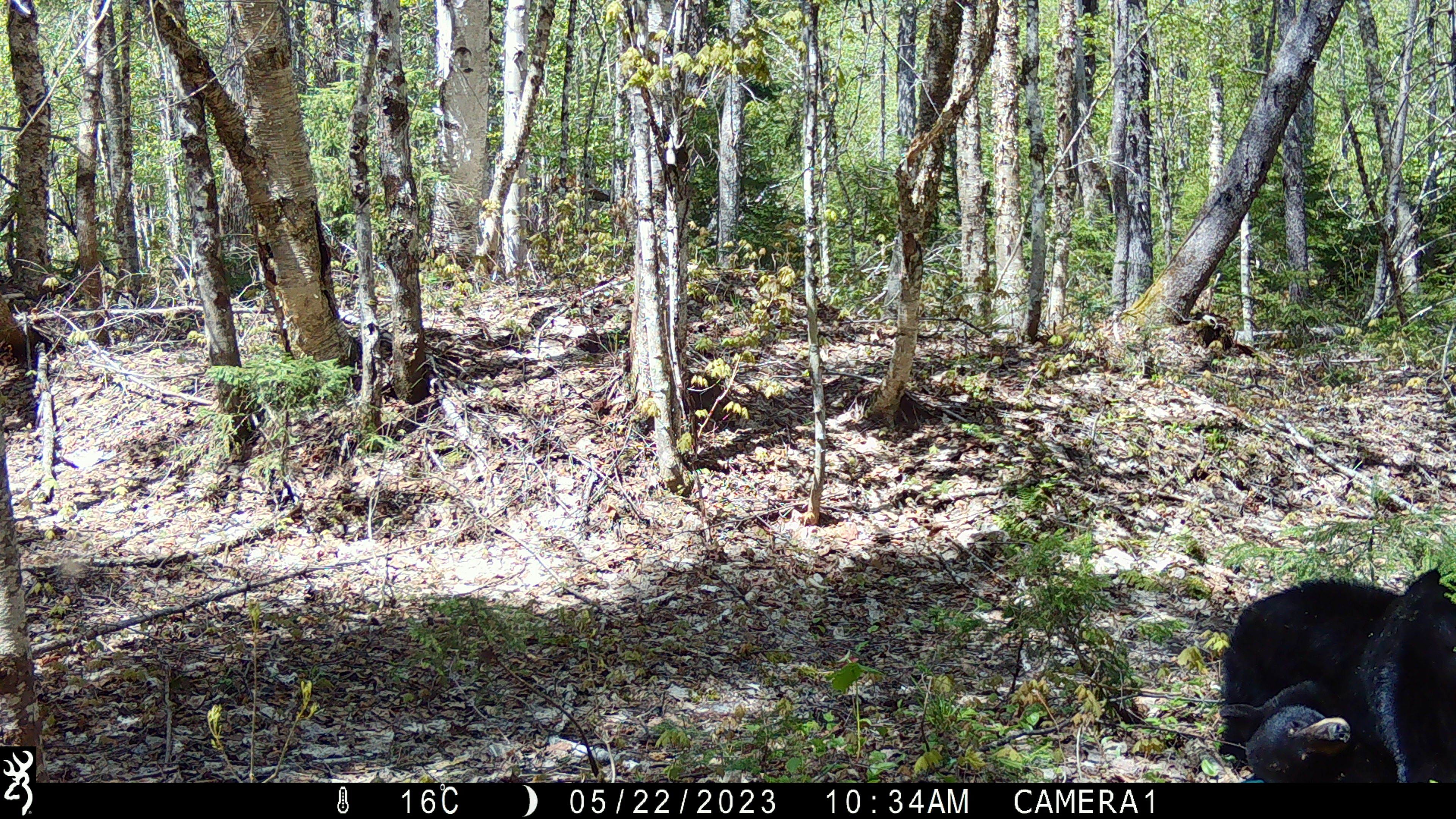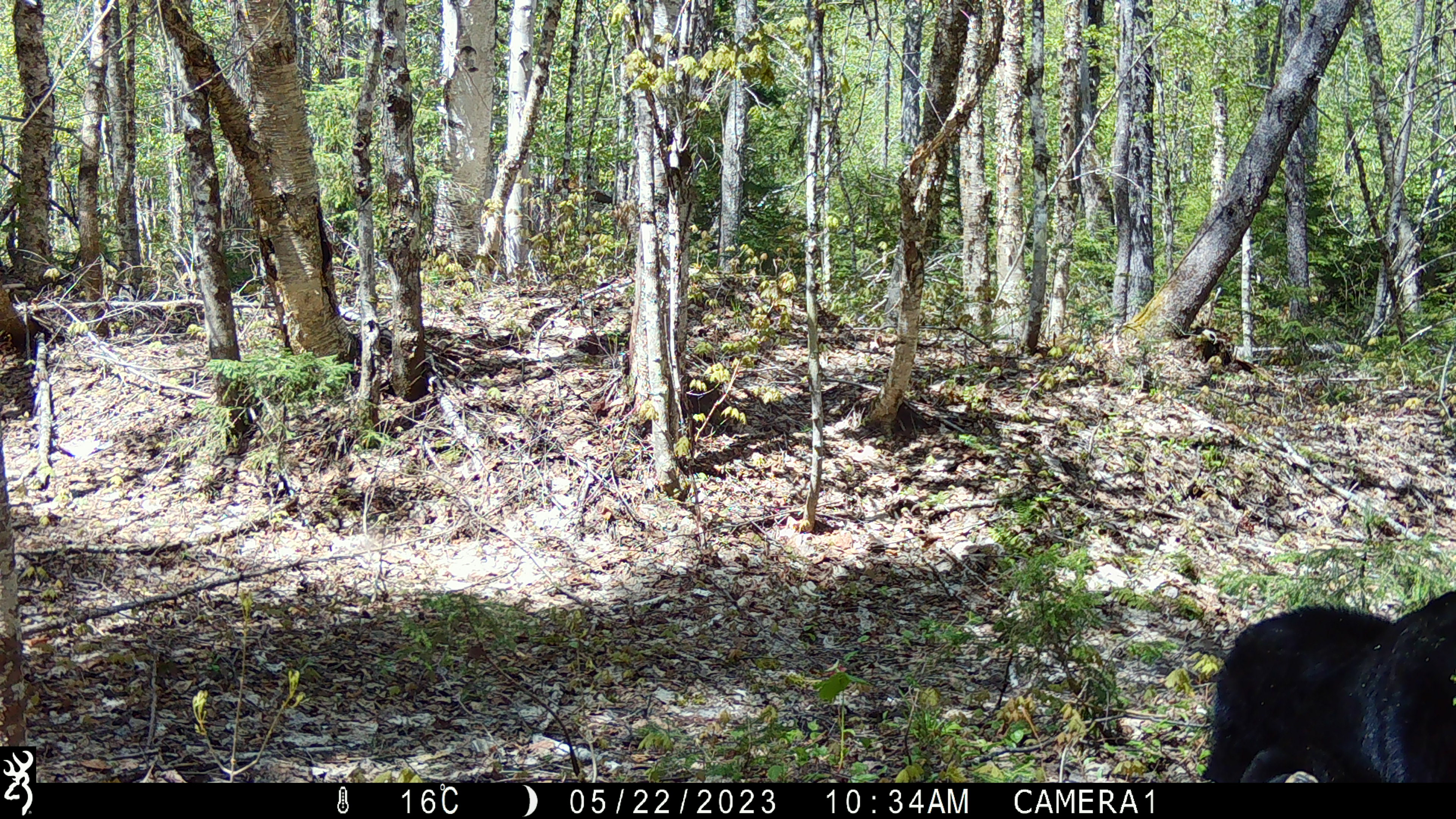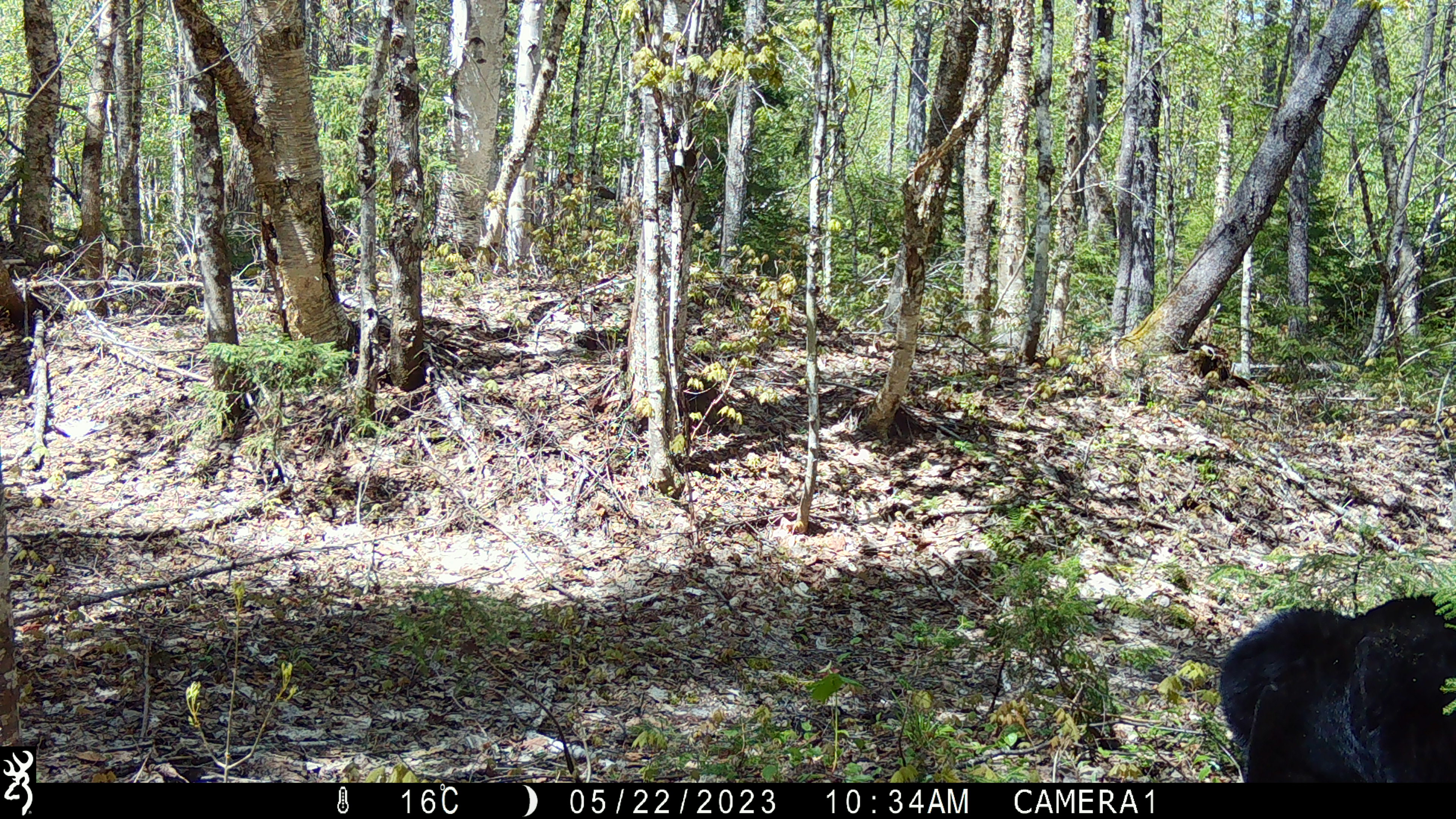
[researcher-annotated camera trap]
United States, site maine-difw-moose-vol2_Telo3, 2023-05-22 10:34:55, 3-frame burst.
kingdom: Animalia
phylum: Chordata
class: Mammalia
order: Carnivora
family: Ursidae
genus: Ursus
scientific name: Ursus americanus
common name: black bear